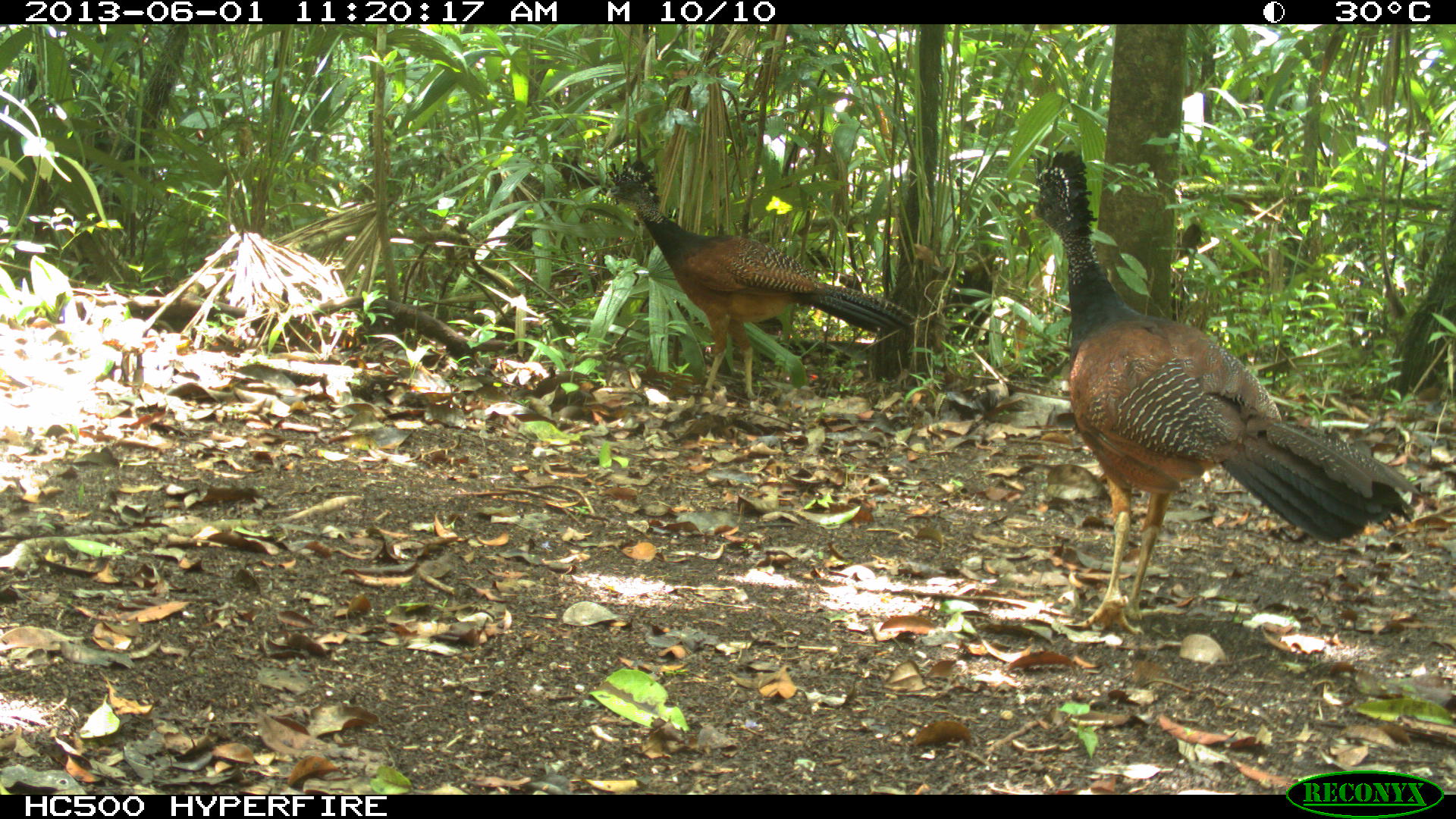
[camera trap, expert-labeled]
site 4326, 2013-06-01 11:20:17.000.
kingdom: Animalia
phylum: Chordata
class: Aves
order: Galliformes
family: Cracidae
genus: Crax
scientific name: Crax rubra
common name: great curassow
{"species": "Crax rubra (great curassow)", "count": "3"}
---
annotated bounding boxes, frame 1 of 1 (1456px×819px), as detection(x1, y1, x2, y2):
crax rubra: detection(1021, 147, 1430, 636); detection(604, 158, 916, 396)